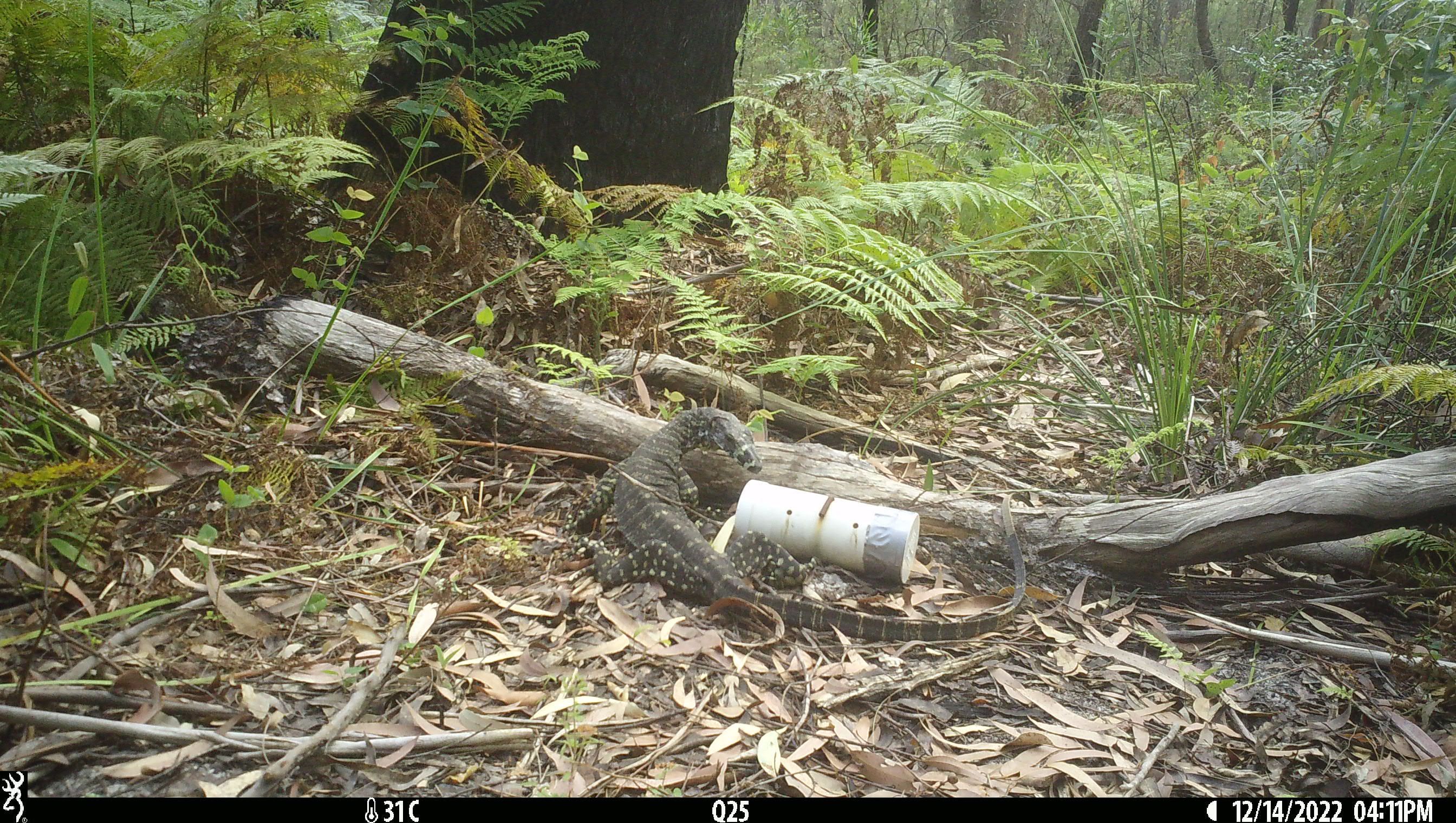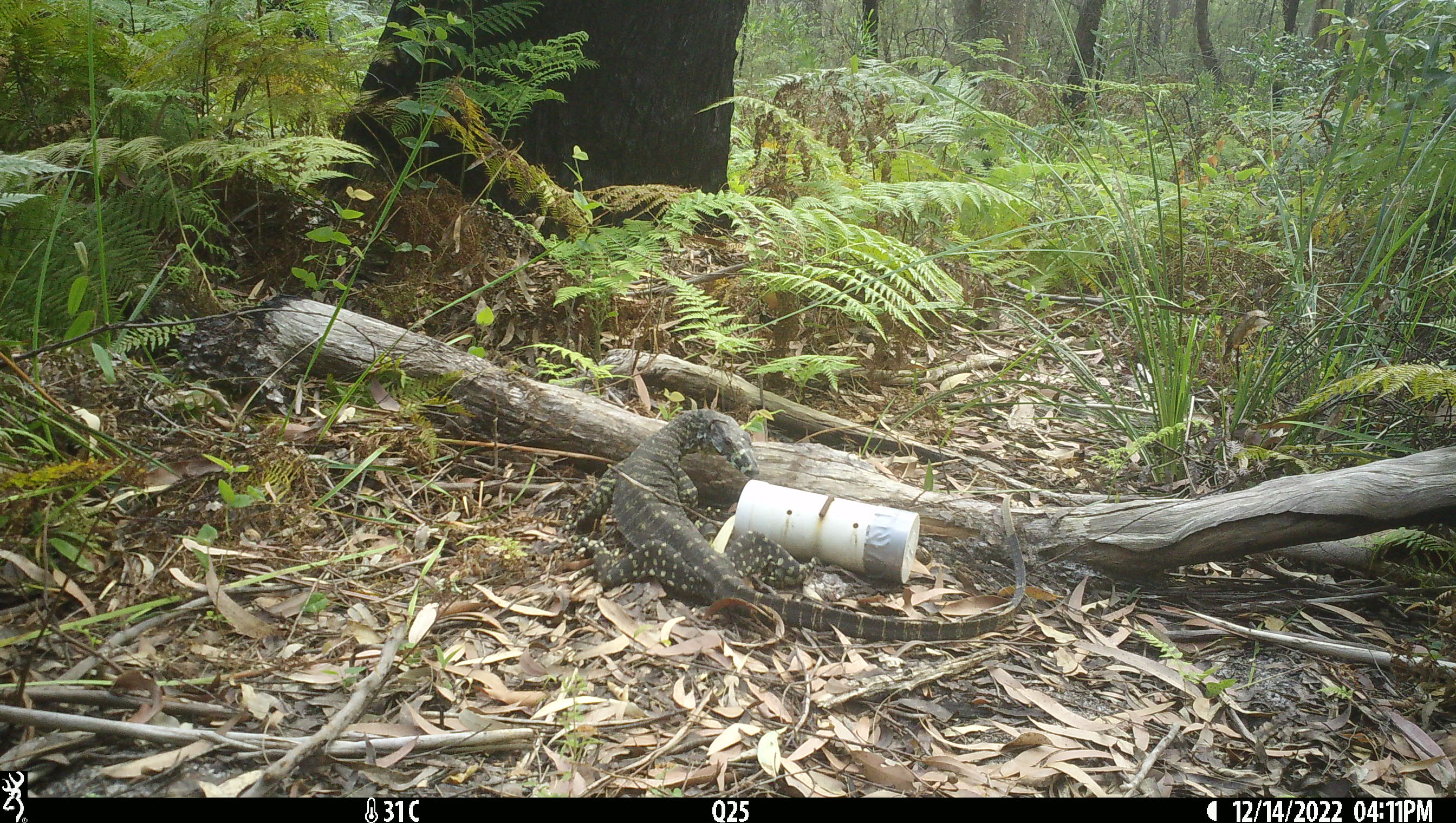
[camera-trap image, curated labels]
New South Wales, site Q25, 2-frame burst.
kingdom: Animalia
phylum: Chordata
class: Reptilia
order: Squamata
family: Varanidae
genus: Varanus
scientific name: Varanus varius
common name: lace monitor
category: goanna